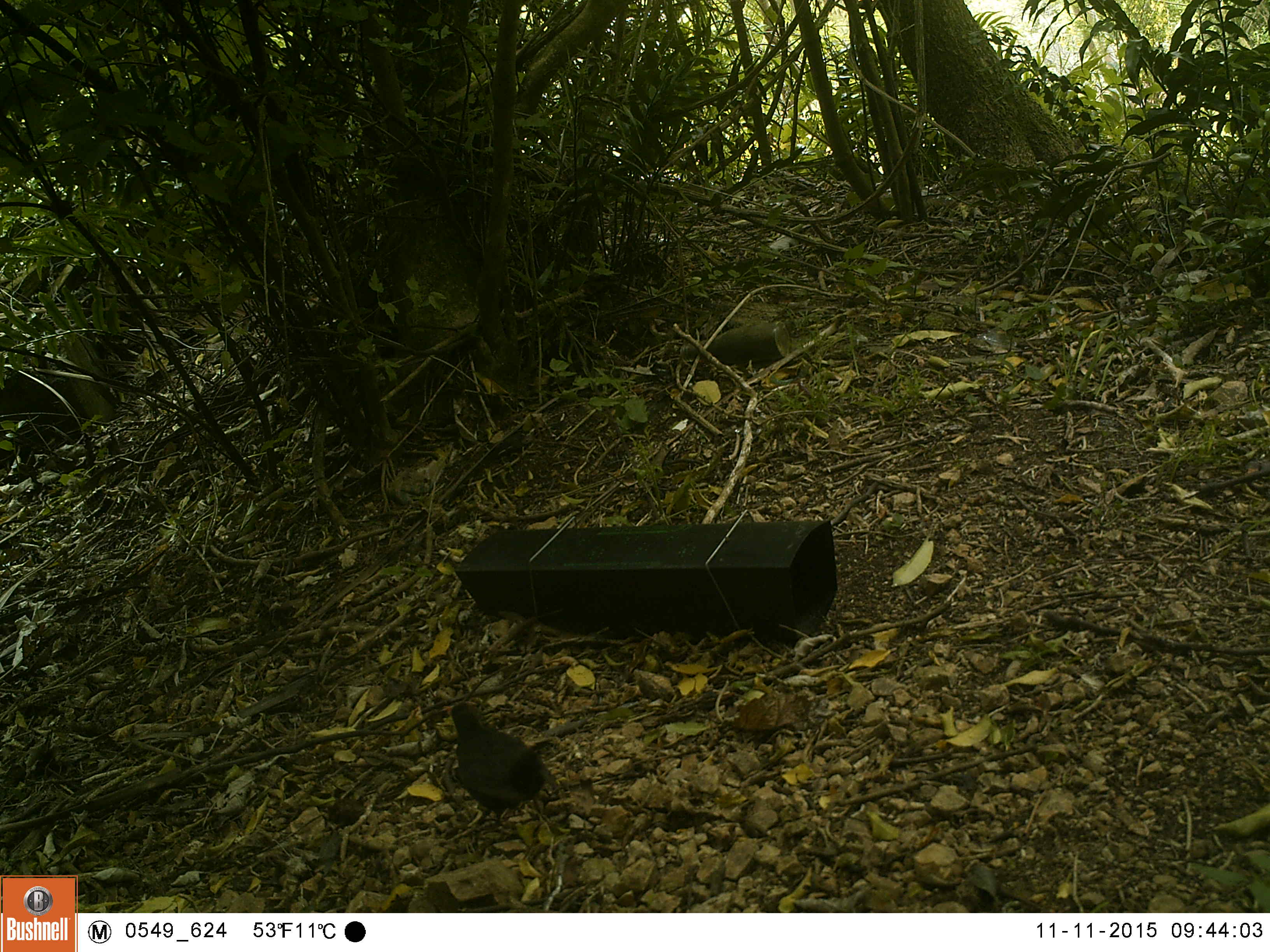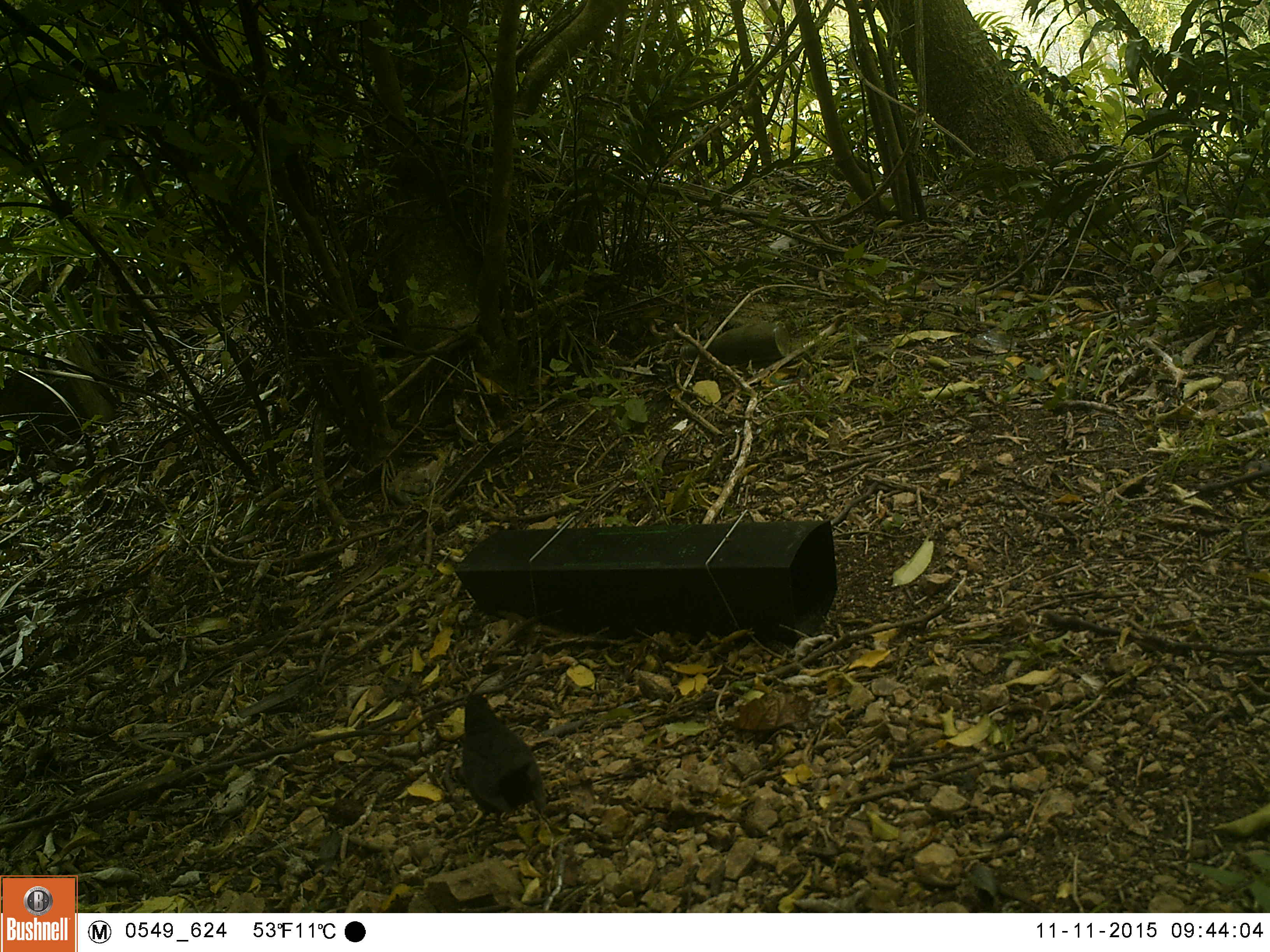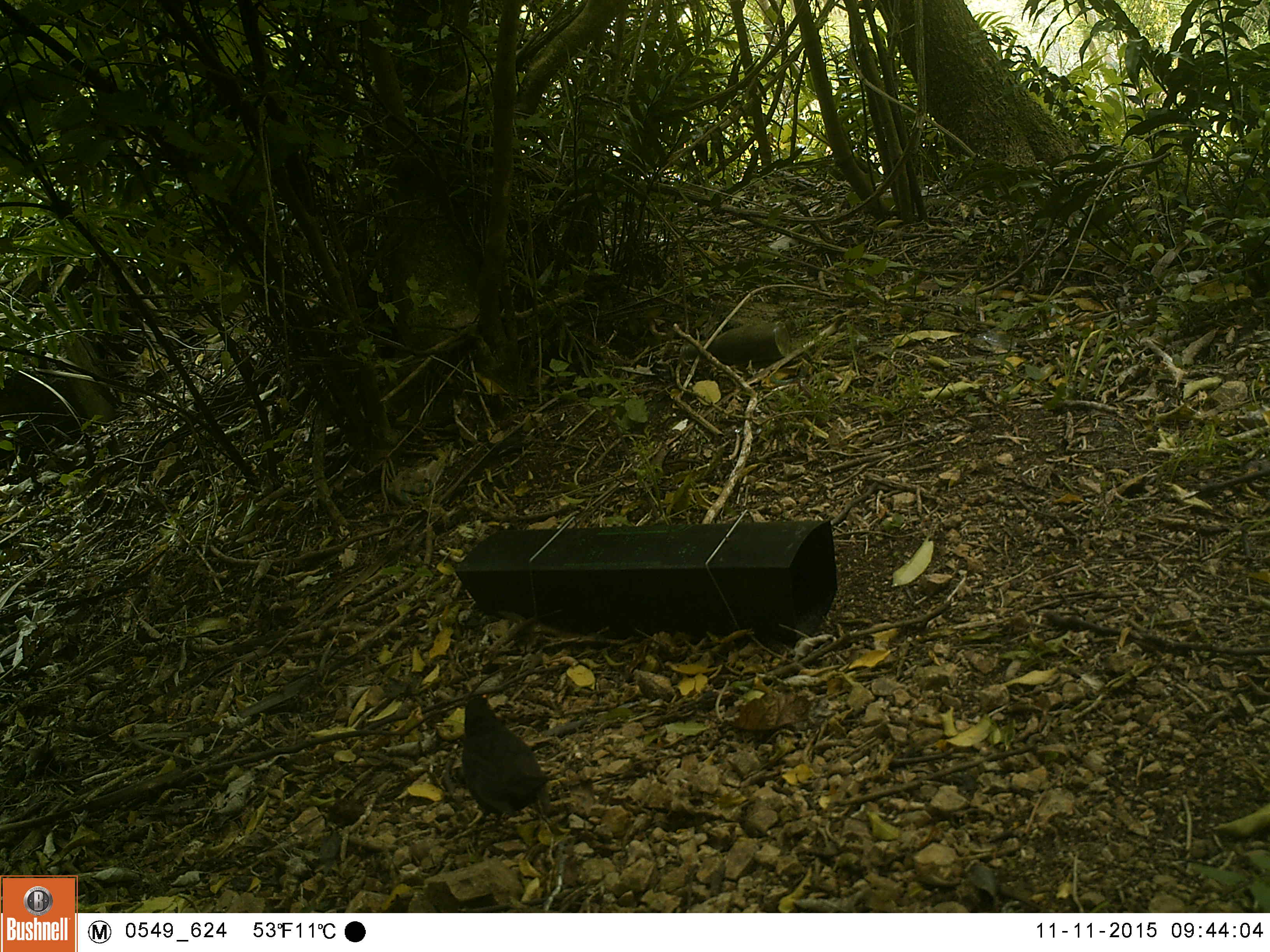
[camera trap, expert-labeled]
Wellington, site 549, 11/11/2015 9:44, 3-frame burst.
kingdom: Animalia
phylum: Chordata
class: Aves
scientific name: Aves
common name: bird